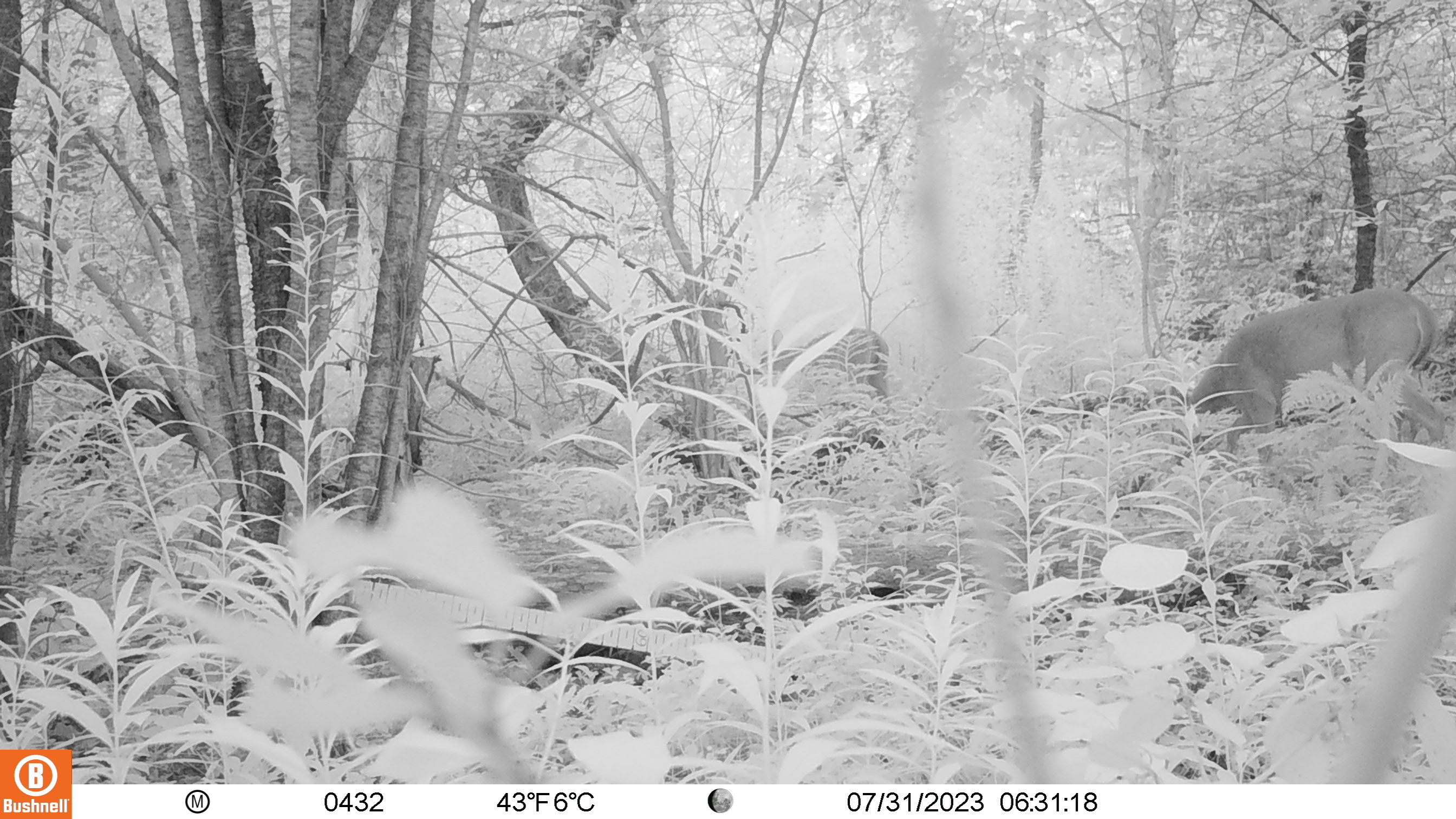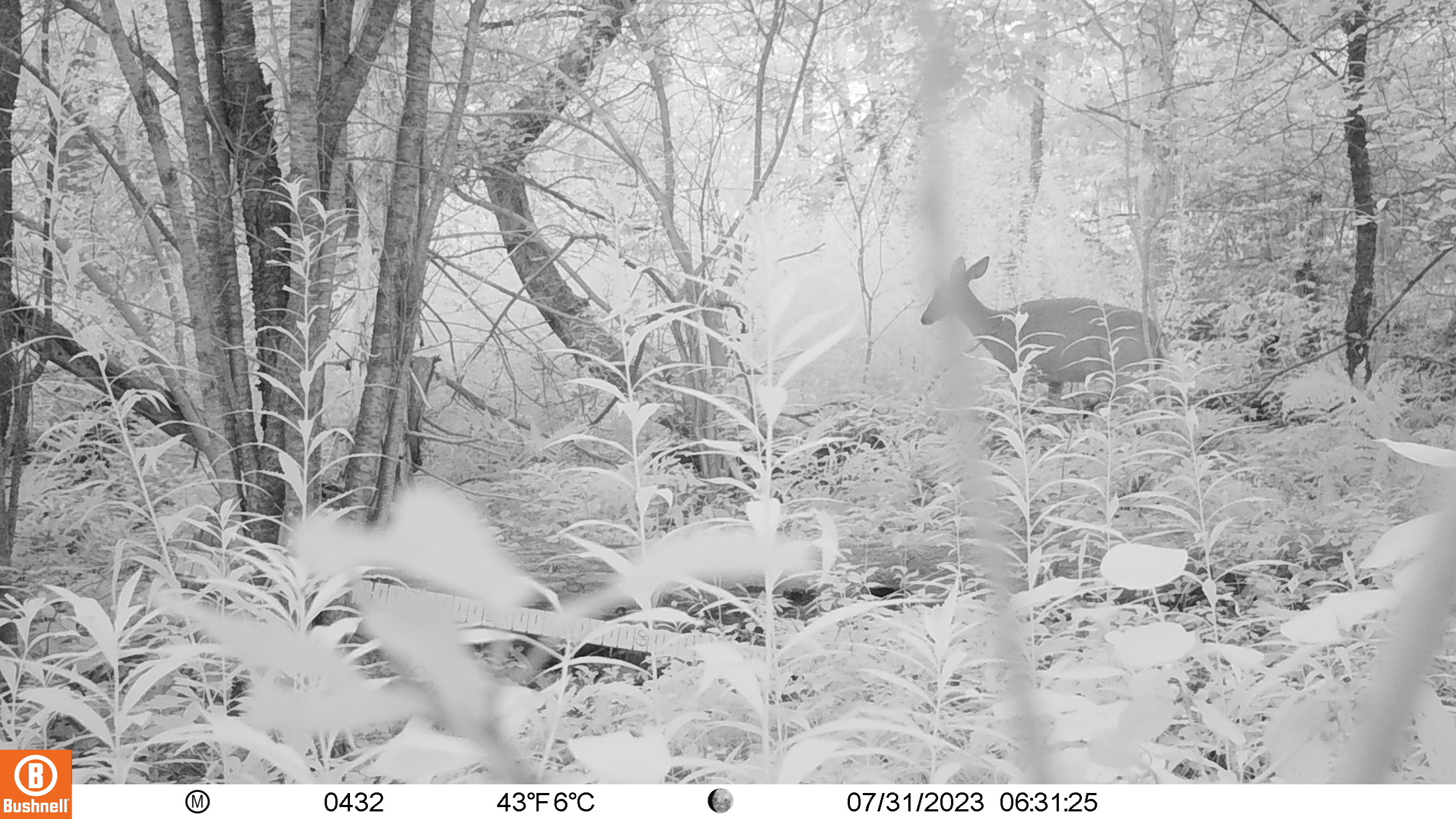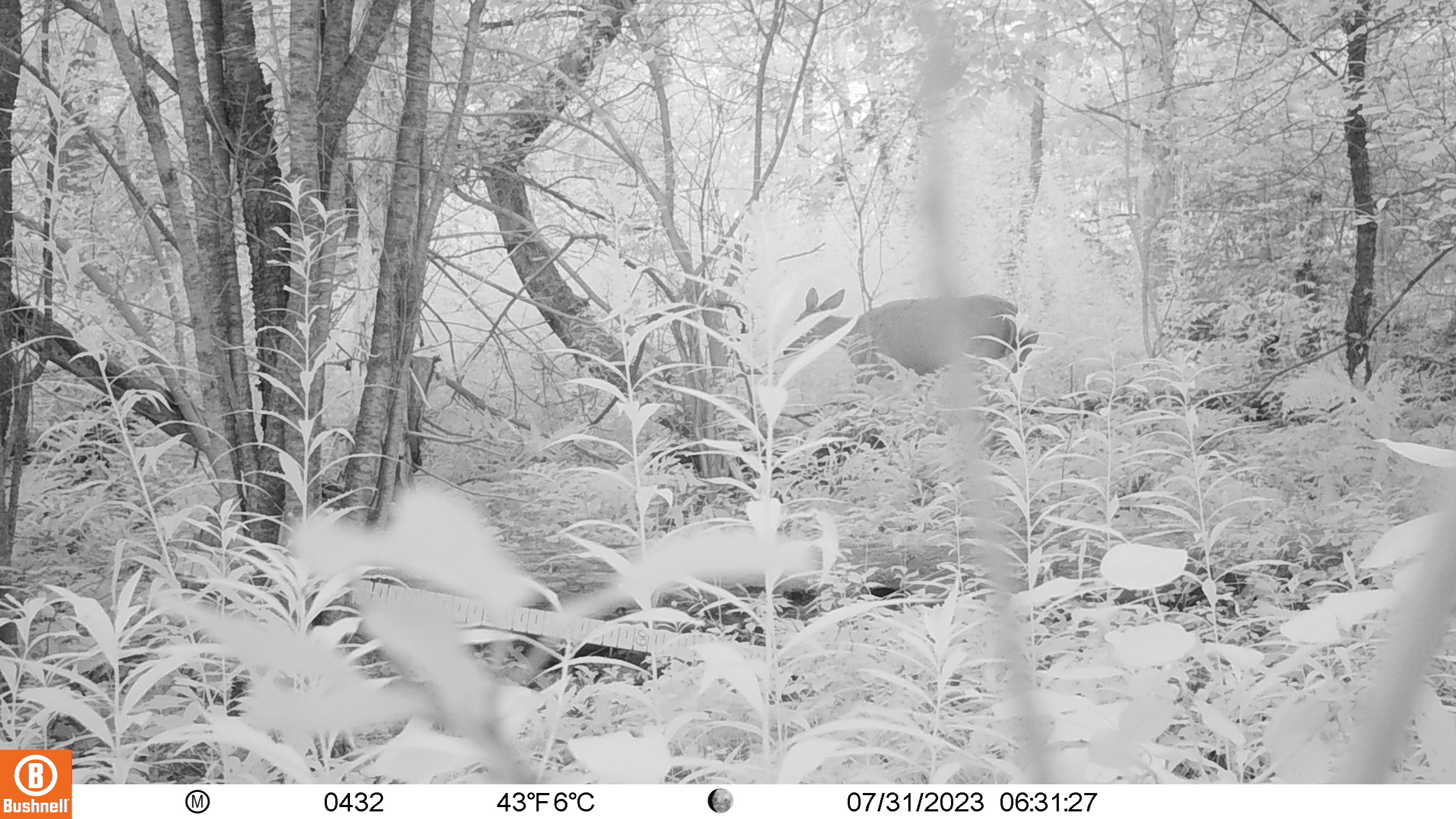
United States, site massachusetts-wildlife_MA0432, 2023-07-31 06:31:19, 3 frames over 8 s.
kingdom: Animalia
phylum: Chordata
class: Mammalia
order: Artiodactyla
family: Cervidae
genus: Odocoileus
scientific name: Odocoileus virginianus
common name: white-tailed deer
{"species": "white-tailed deer (Odocoileus virginianus)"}